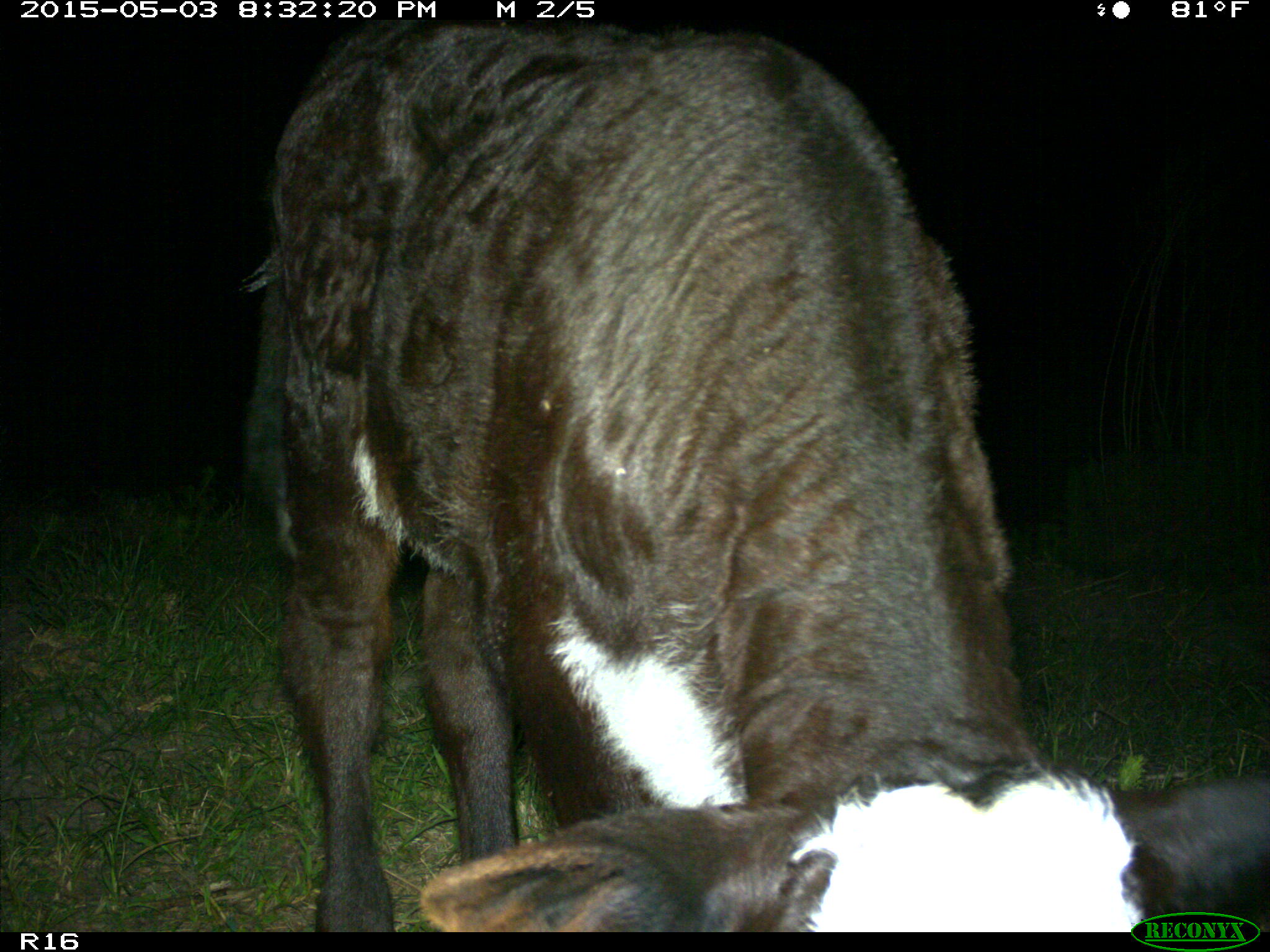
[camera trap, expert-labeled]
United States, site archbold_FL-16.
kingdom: Animalia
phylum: Chordata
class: Mammalia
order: Artiodactyla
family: Bovidae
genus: Bos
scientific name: Bos taurus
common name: domestic cow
Bos taurus (domestic cow).